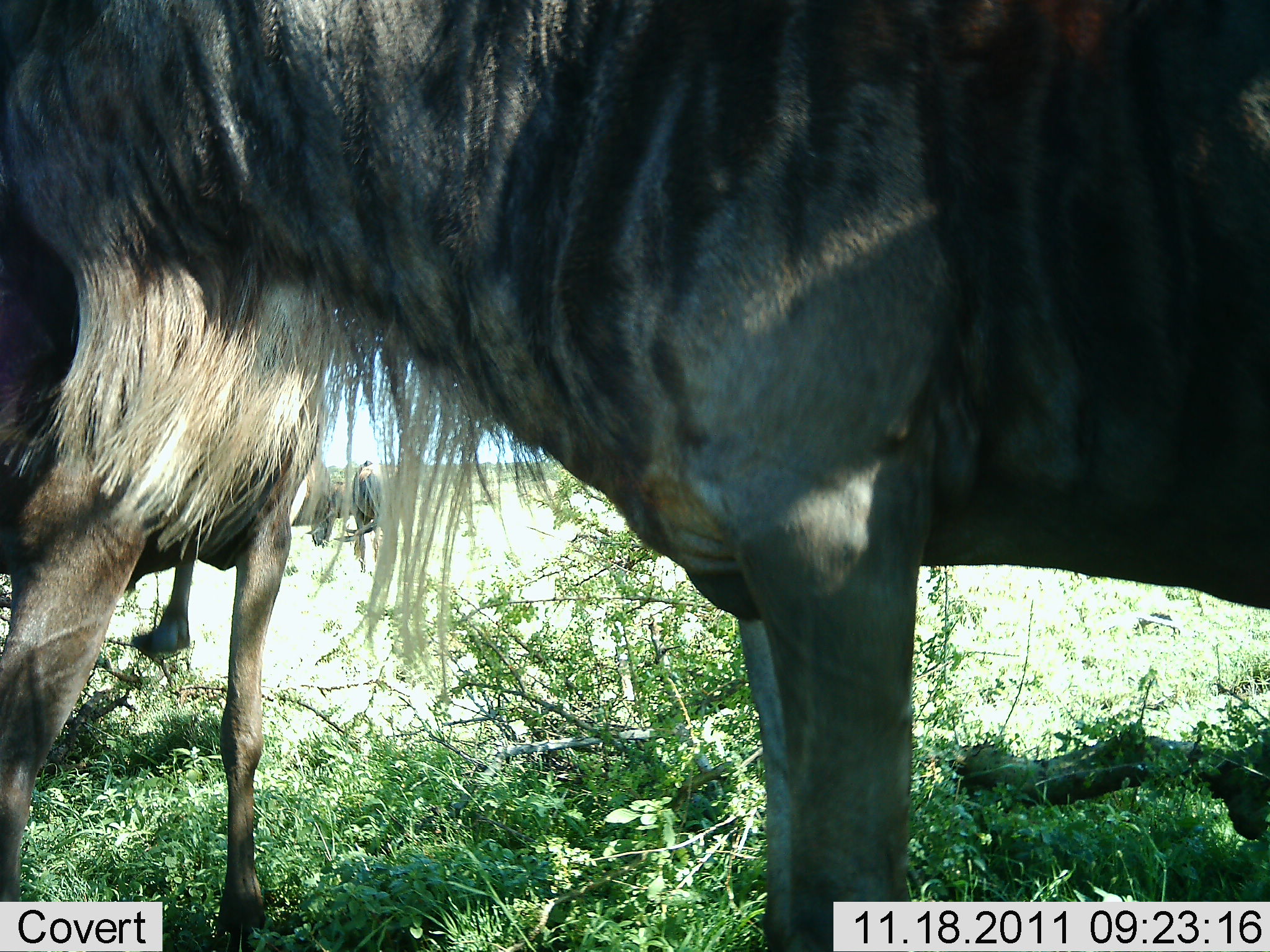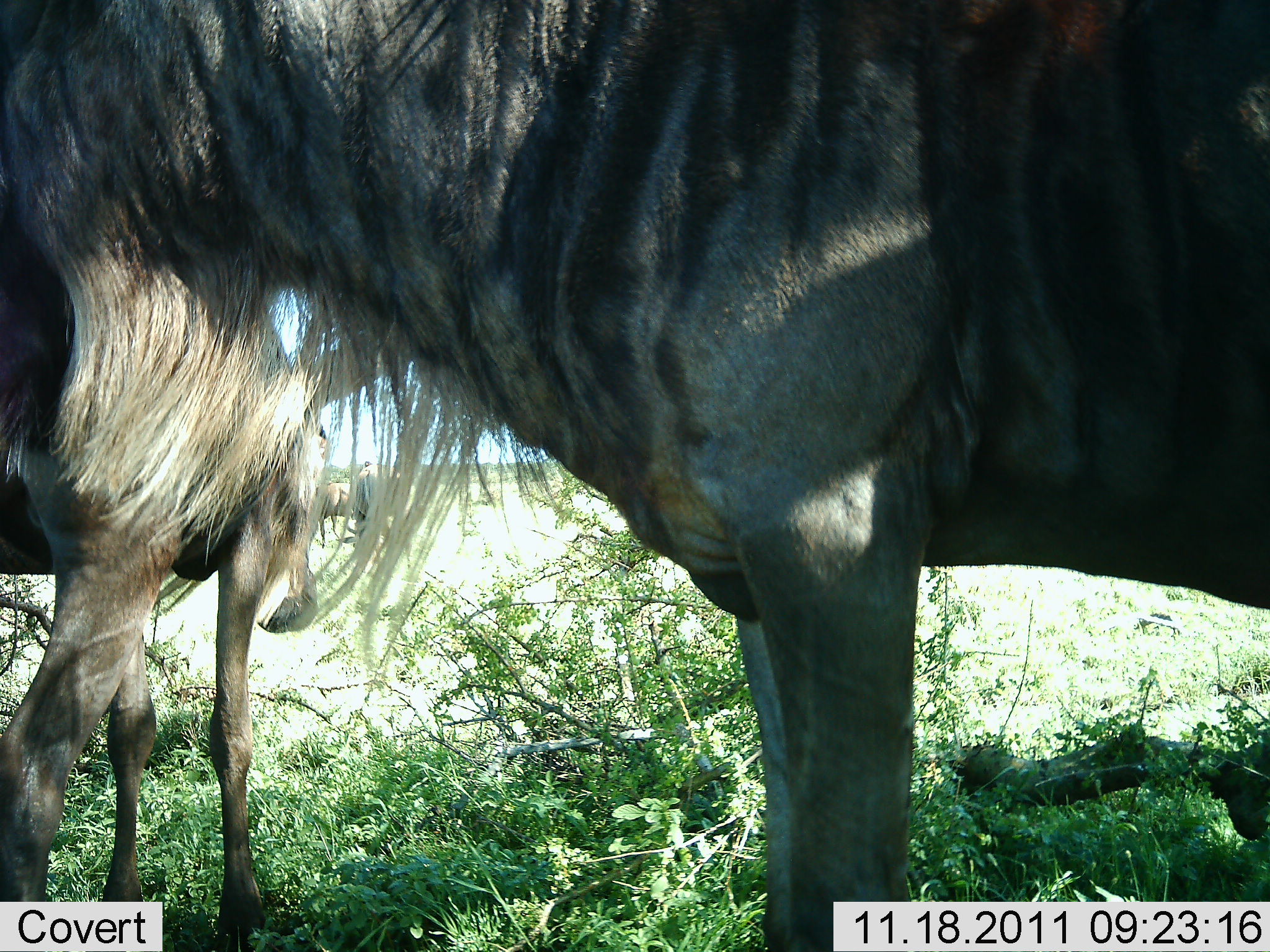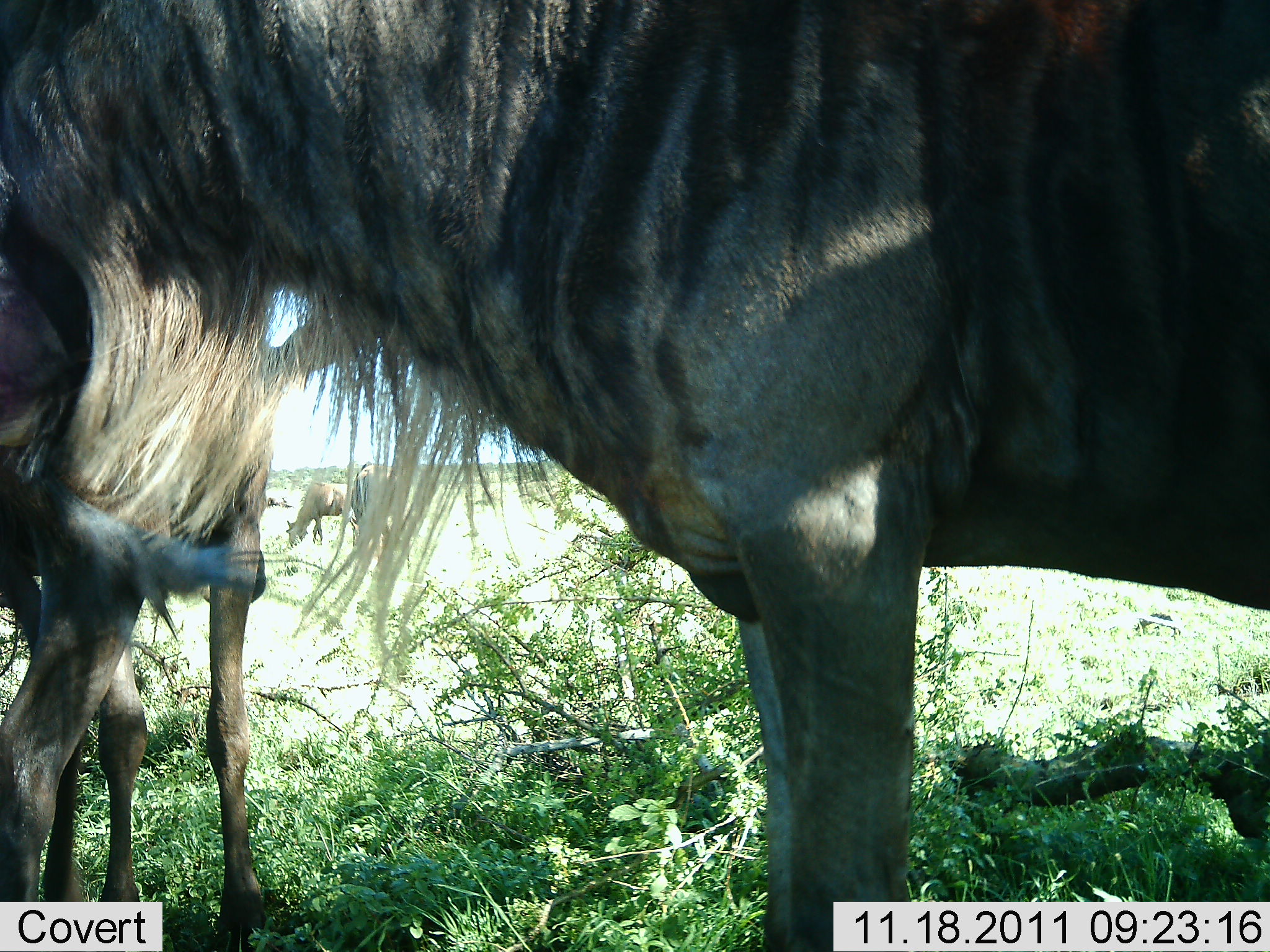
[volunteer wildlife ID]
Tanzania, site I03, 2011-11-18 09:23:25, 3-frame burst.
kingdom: Animalia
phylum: Chordata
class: Mammalia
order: Artiodactyla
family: Bovidae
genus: Connochaetes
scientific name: Connochaetes taurinus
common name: blue wildebeest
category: wildebeest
Wildebeest (blue wildebeest) (Connochaetes taurinus), count 2. Behavior (volunteer vote fractions): standing 93%, resting 0%, moving 14%, interacting 0%. Young present (vote fraction): 0%. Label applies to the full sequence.